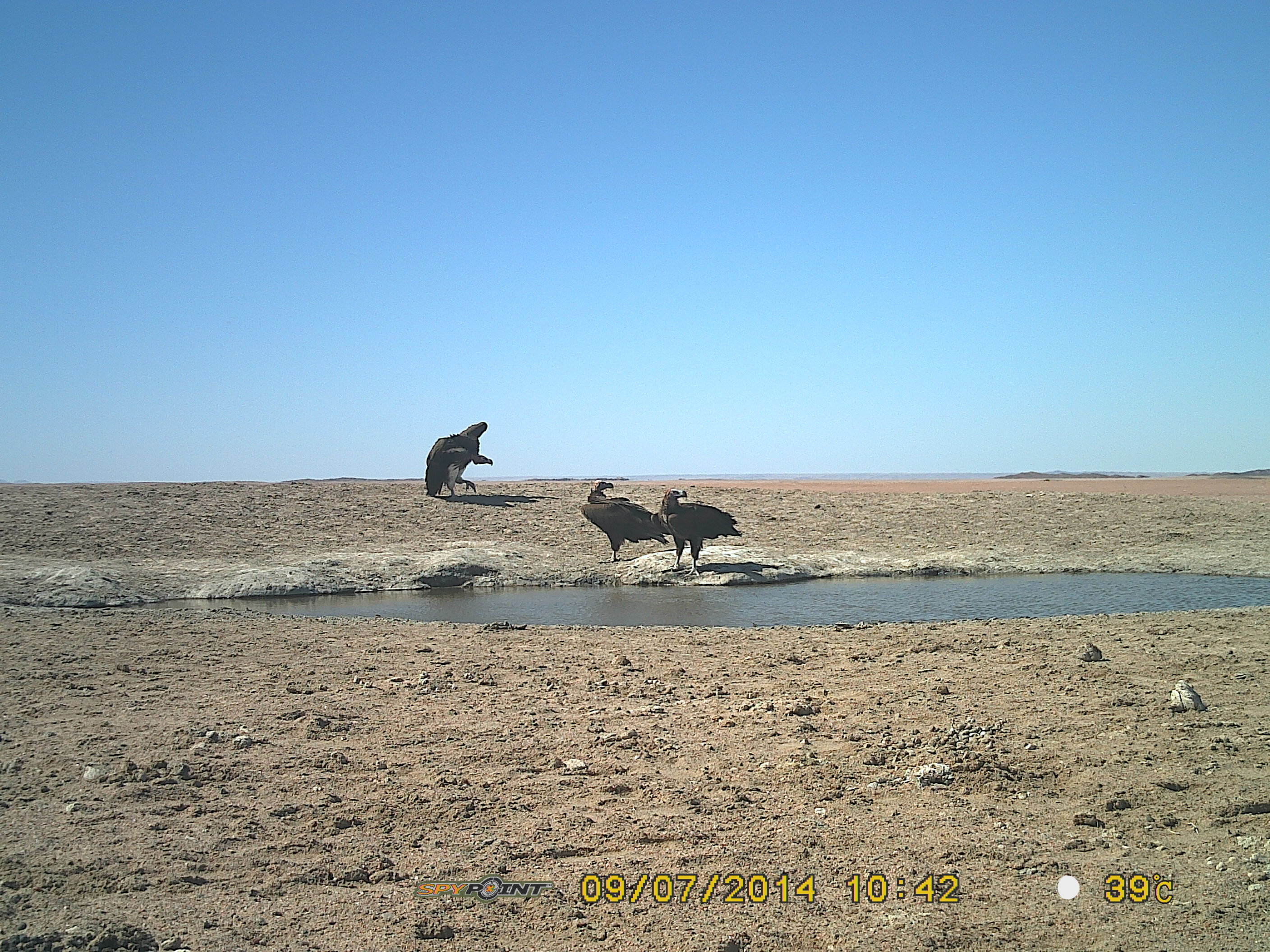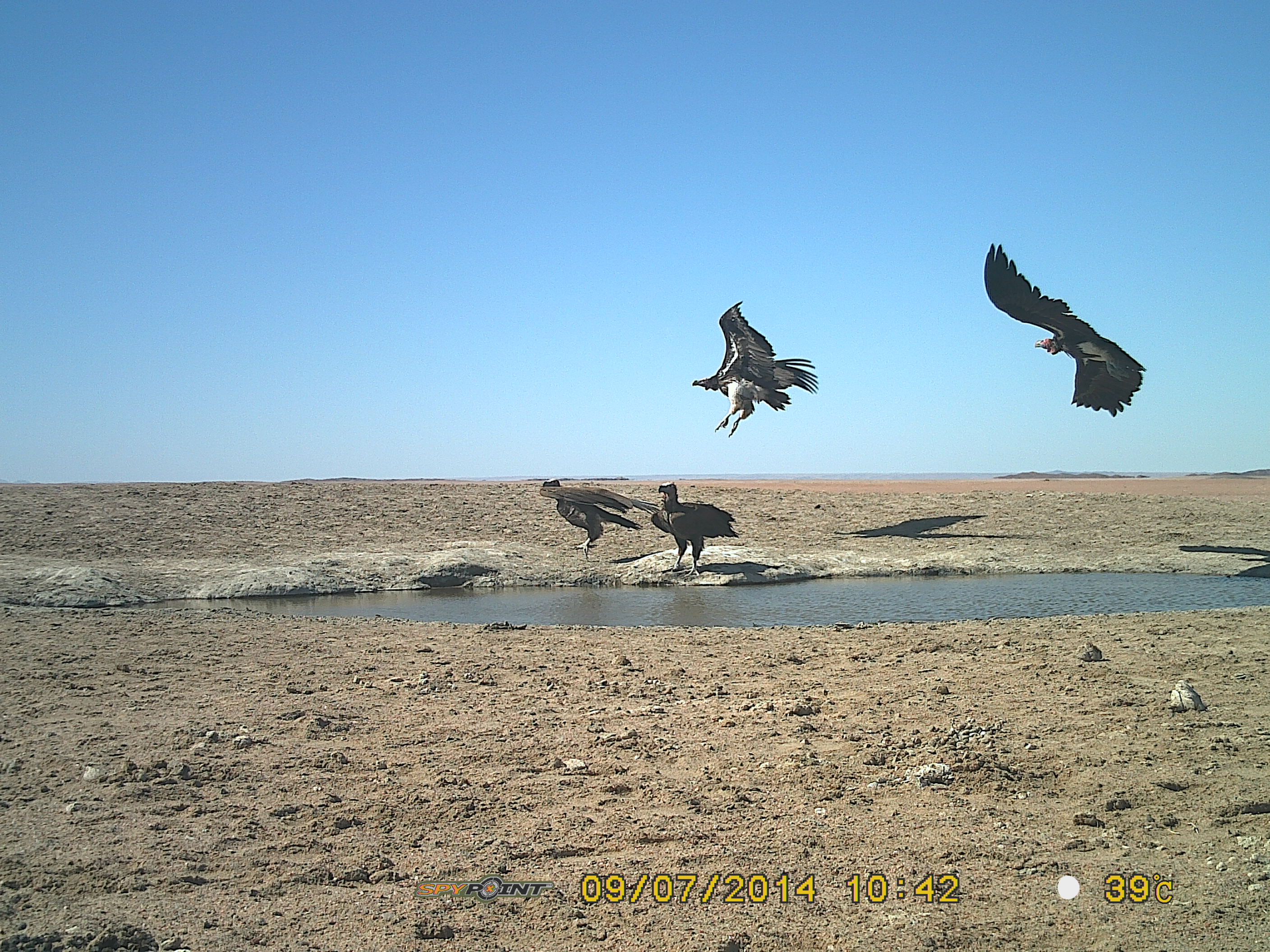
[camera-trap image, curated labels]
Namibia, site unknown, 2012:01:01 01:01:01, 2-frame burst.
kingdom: Animalia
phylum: Chordata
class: Aves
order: Accipitriformes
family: Accipitridae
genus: Torgos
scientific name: Torgos tracheliotos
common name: lappet-faced vulture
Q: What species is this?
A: Torgos tracheliotos (lappet-faced vulture).